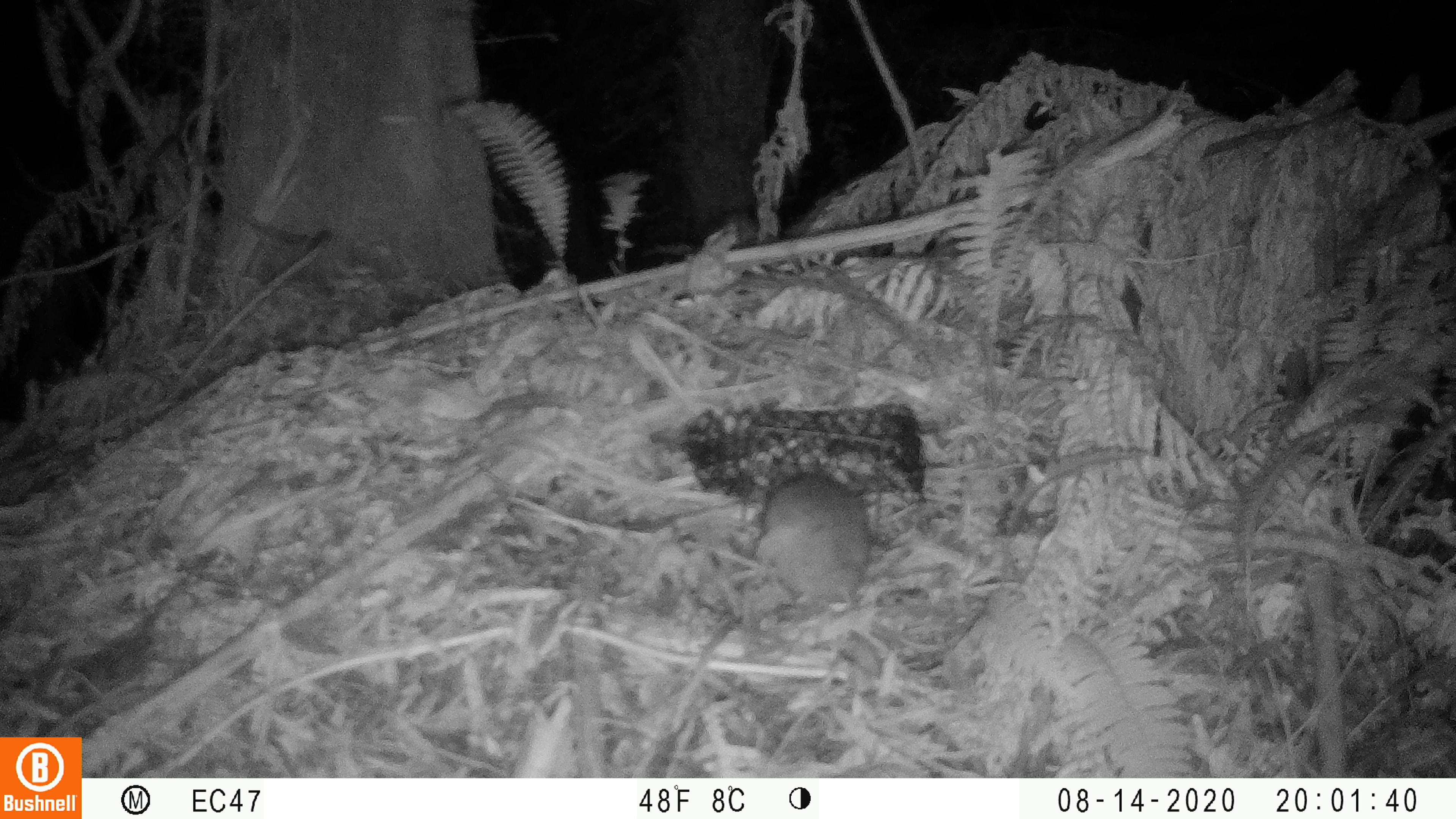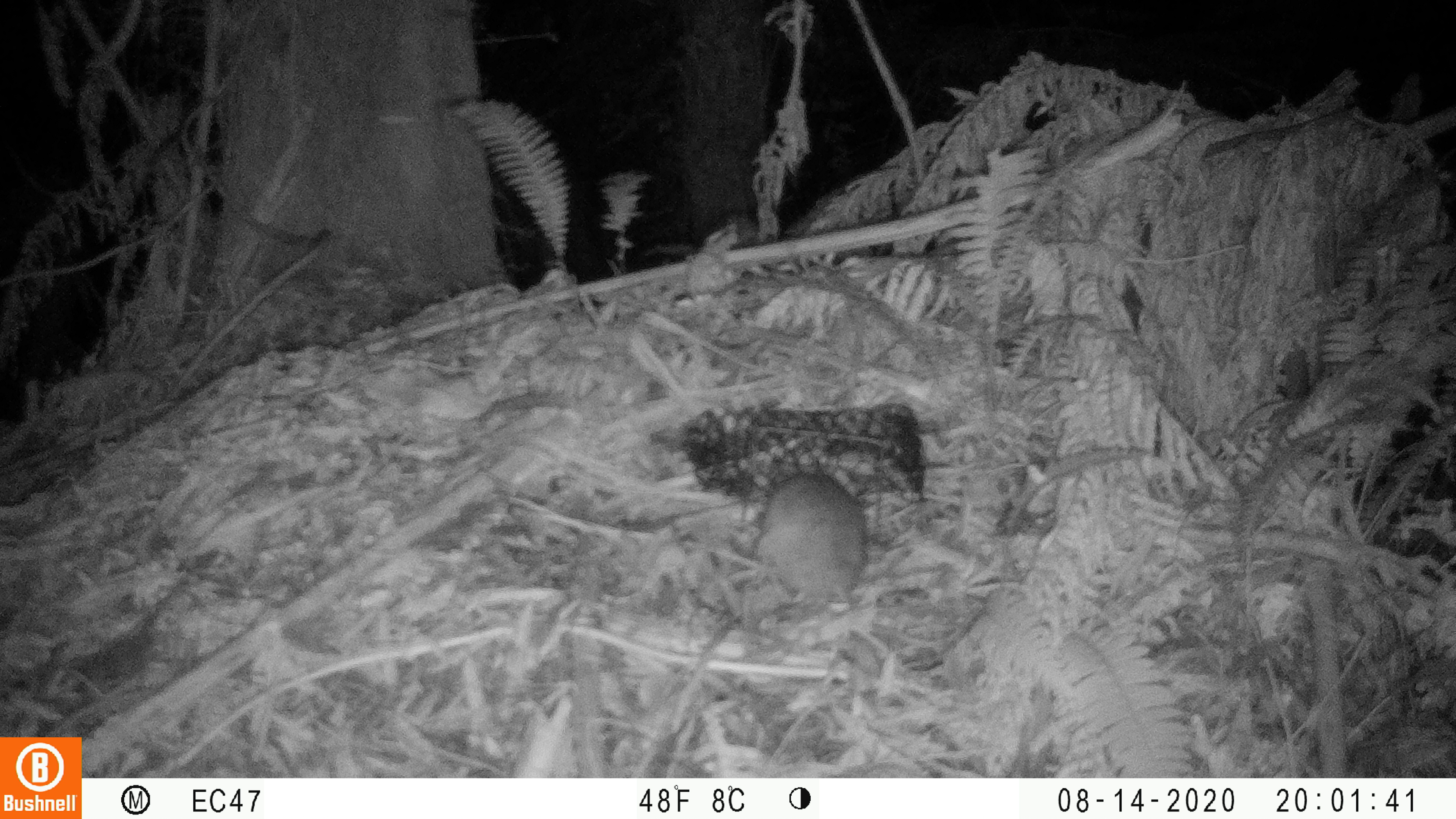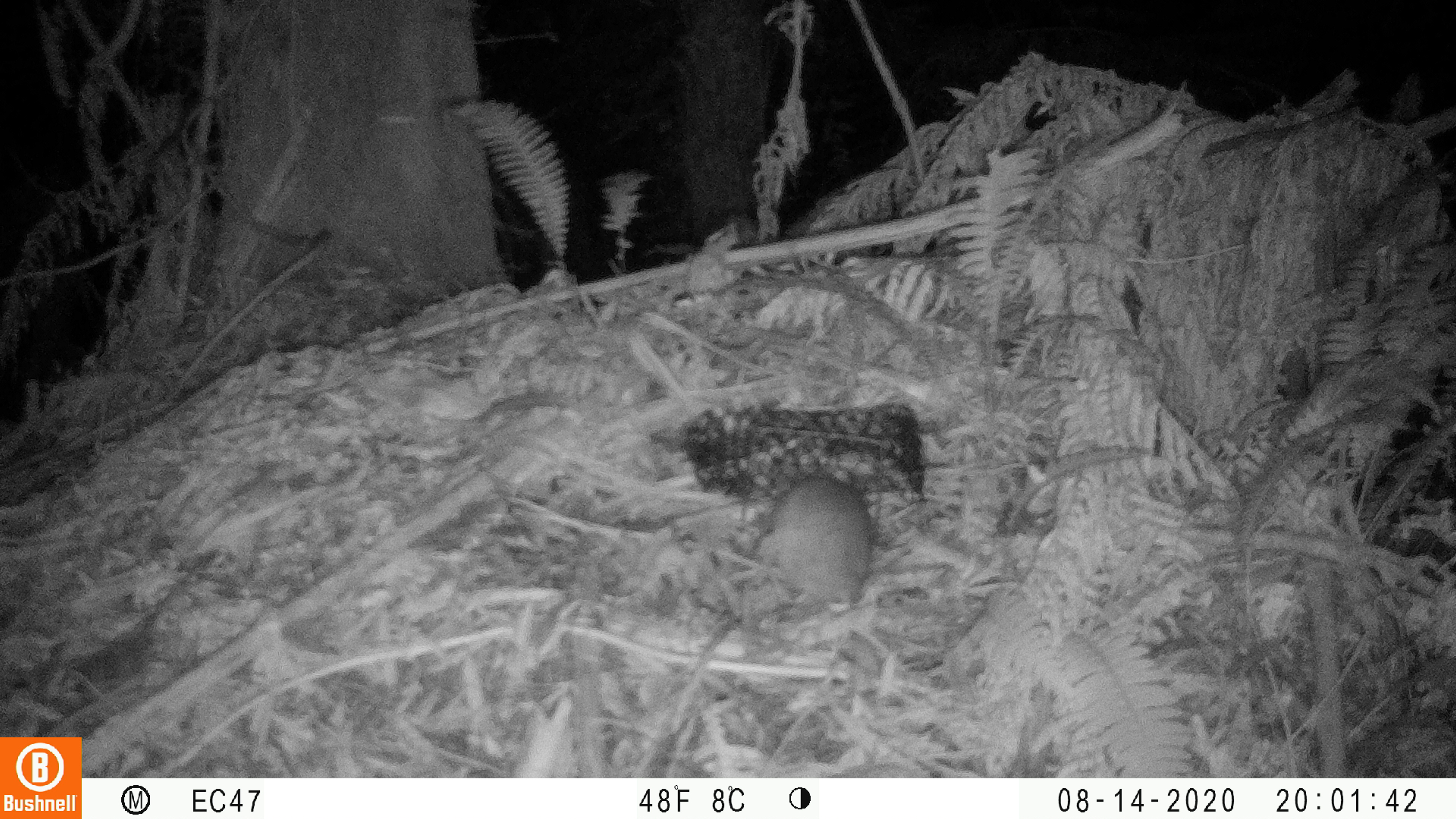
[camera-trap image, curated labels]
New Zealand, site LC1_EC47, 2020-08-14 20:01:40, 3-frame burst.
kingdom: Animalia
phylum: Chordata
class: Mammalia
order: Rodentia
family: Muridae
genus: Rattus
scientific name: Rattus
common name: rat